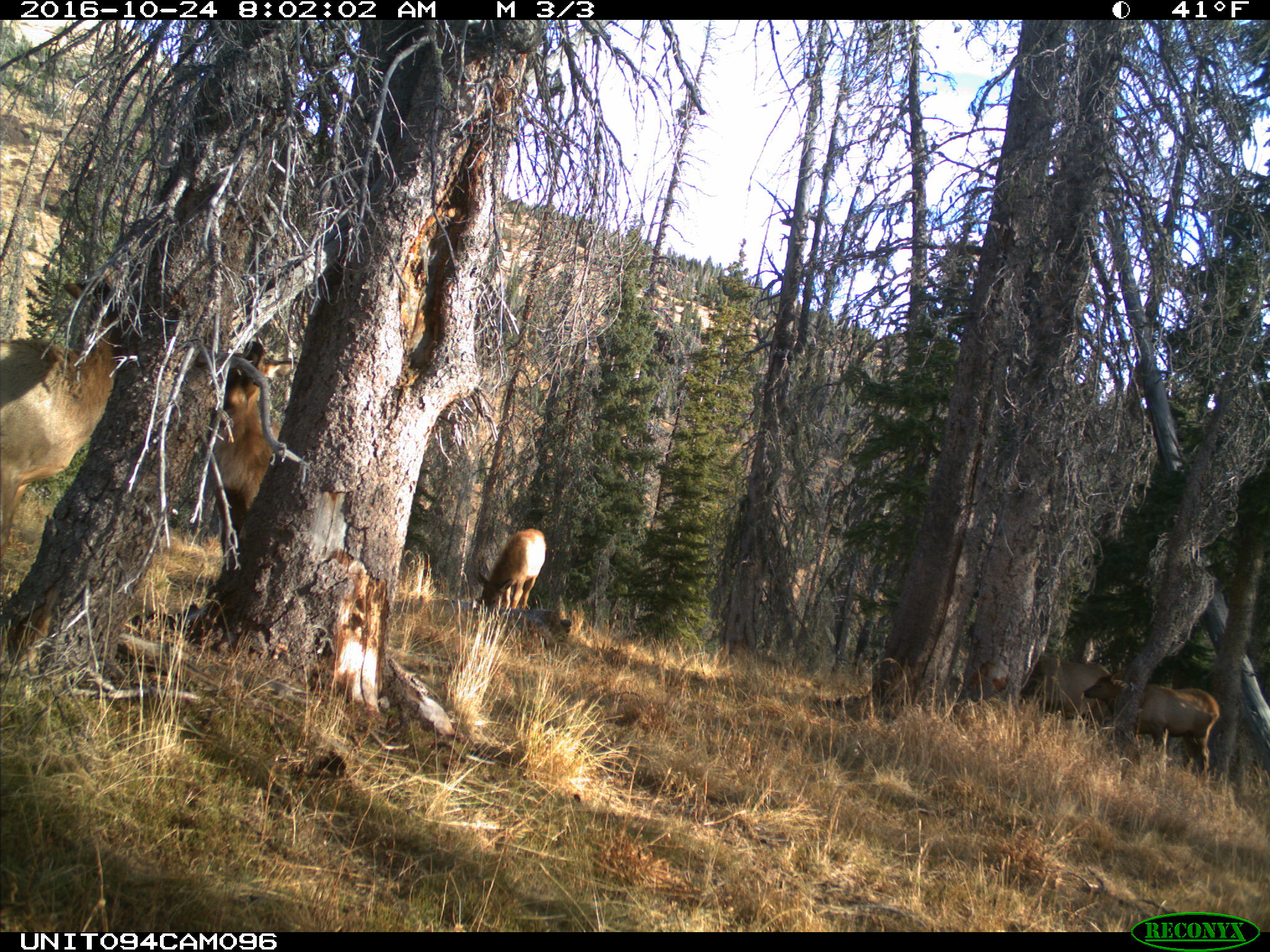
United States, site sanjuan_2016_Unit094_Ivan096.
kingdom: Animalia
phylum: Chordata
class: Mammalia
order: Artiodactyla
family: Cervidae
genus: Cervus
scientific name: Cervus elaphus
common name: red deer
Cervus elaphus (red deer).